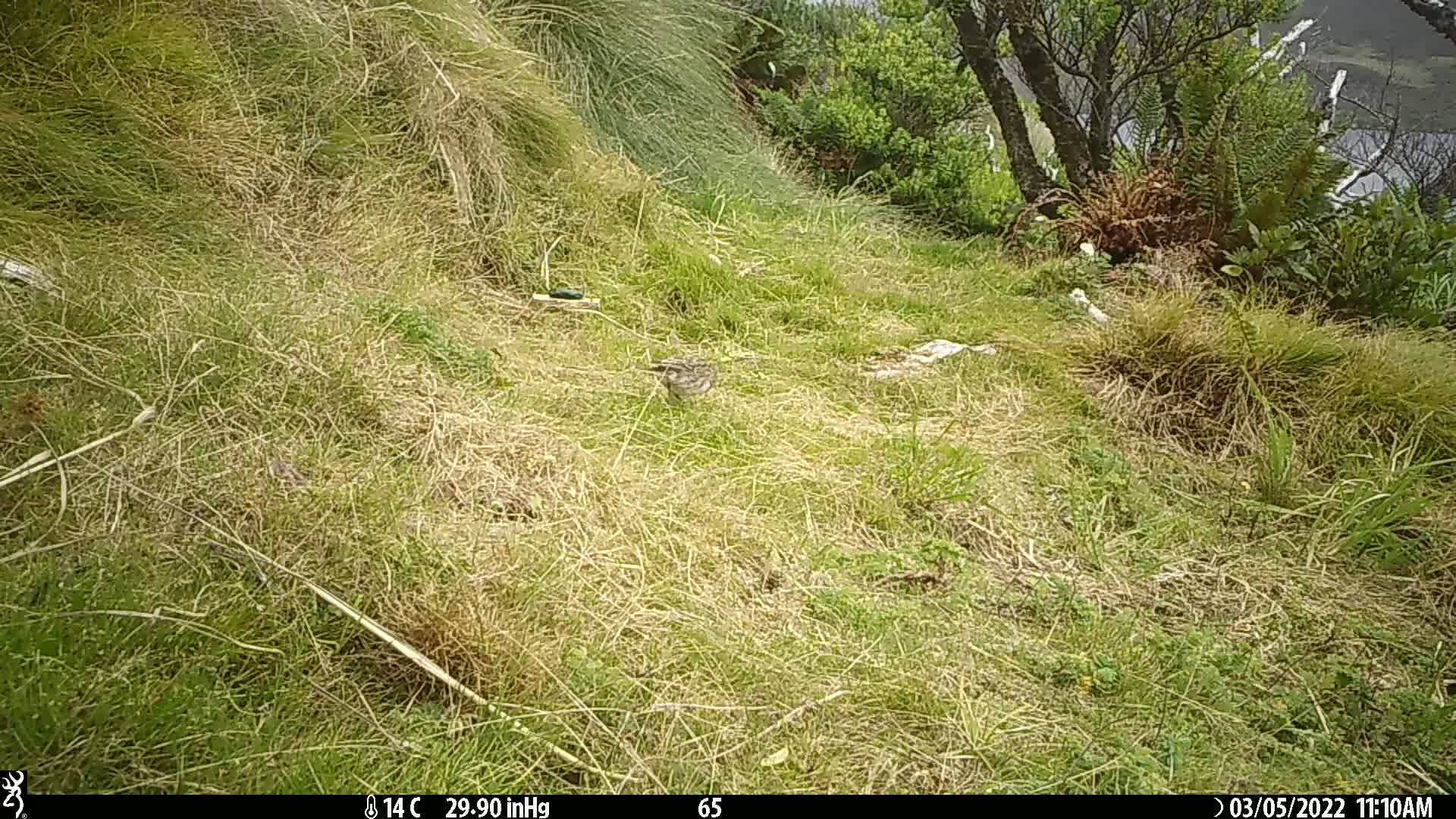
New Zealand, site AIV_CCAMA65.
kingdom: Animalia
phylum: Chordata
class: Aves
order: Passeriformes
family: Motacillidae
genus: Anthus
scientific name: Anthus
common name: pipit